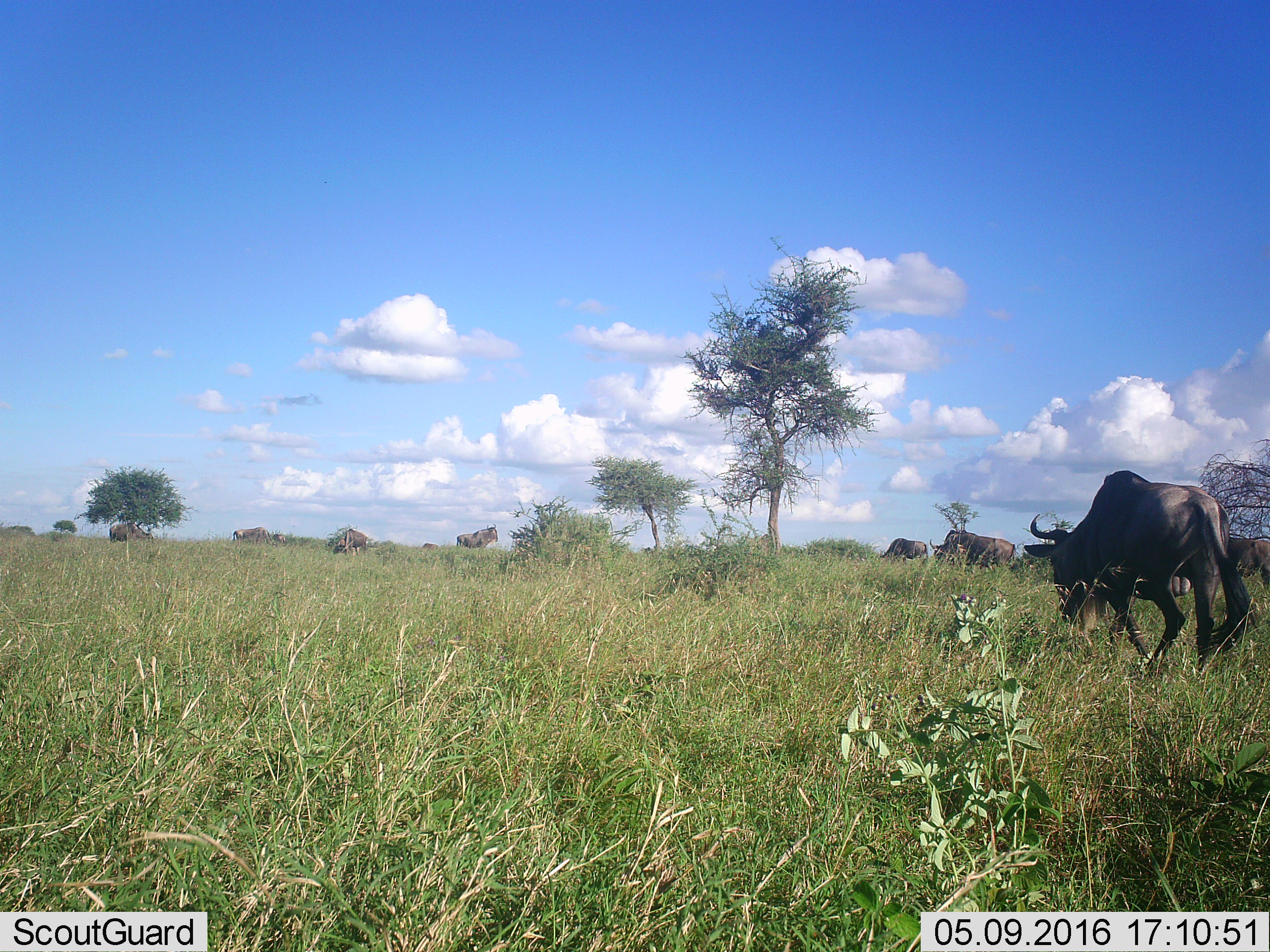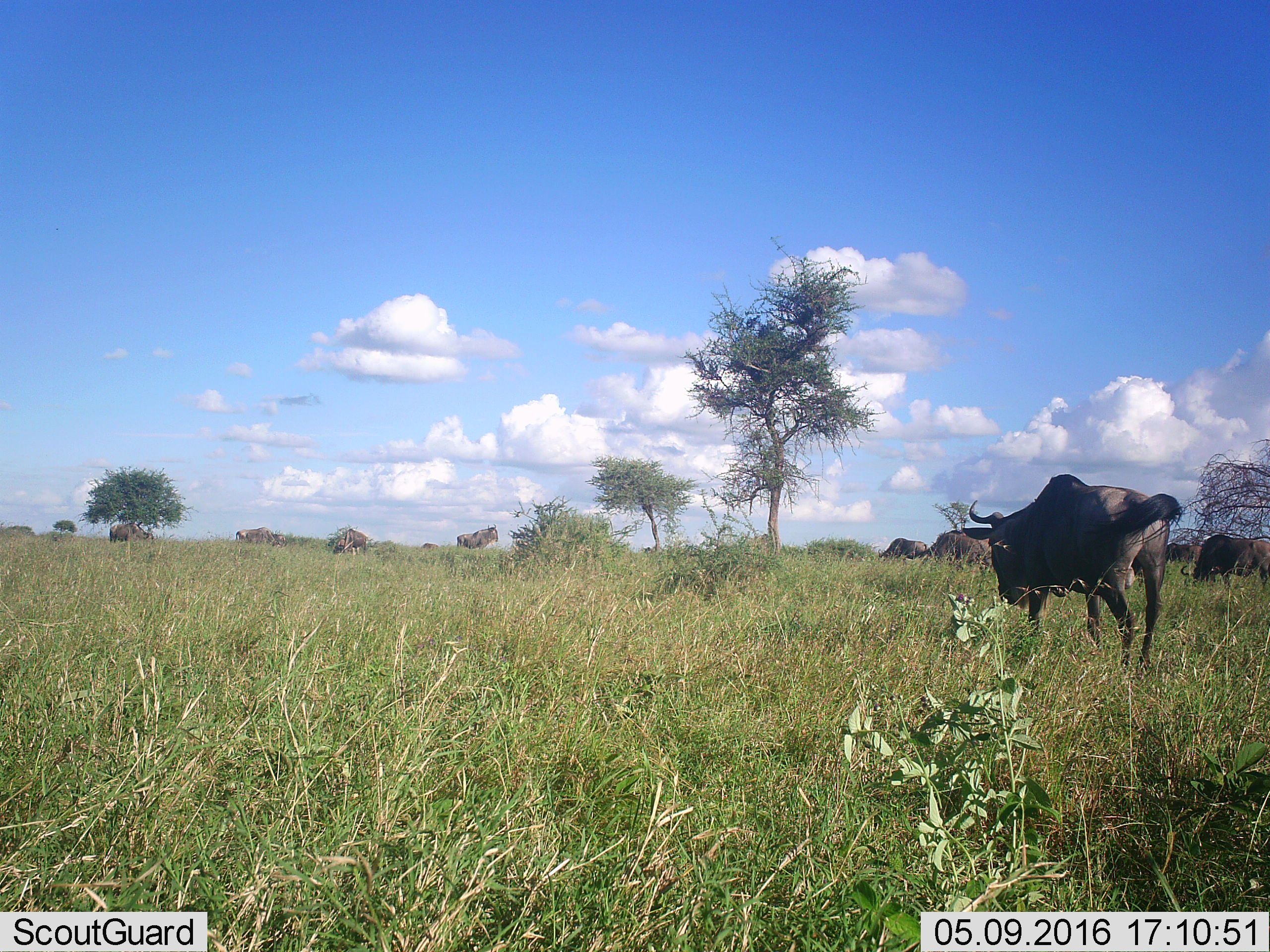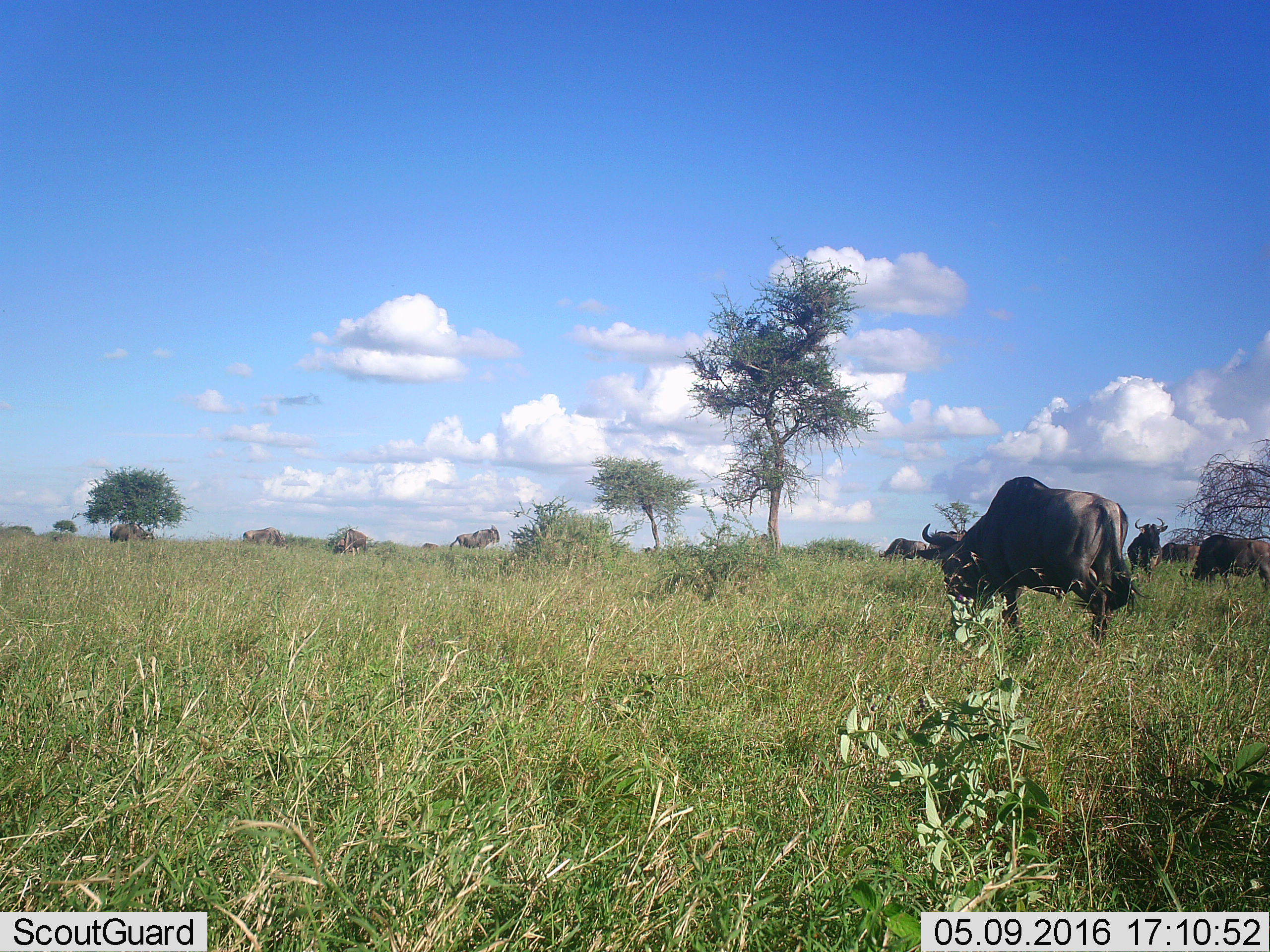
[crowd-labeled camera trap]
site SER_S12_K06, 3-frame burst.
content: unidentified animal